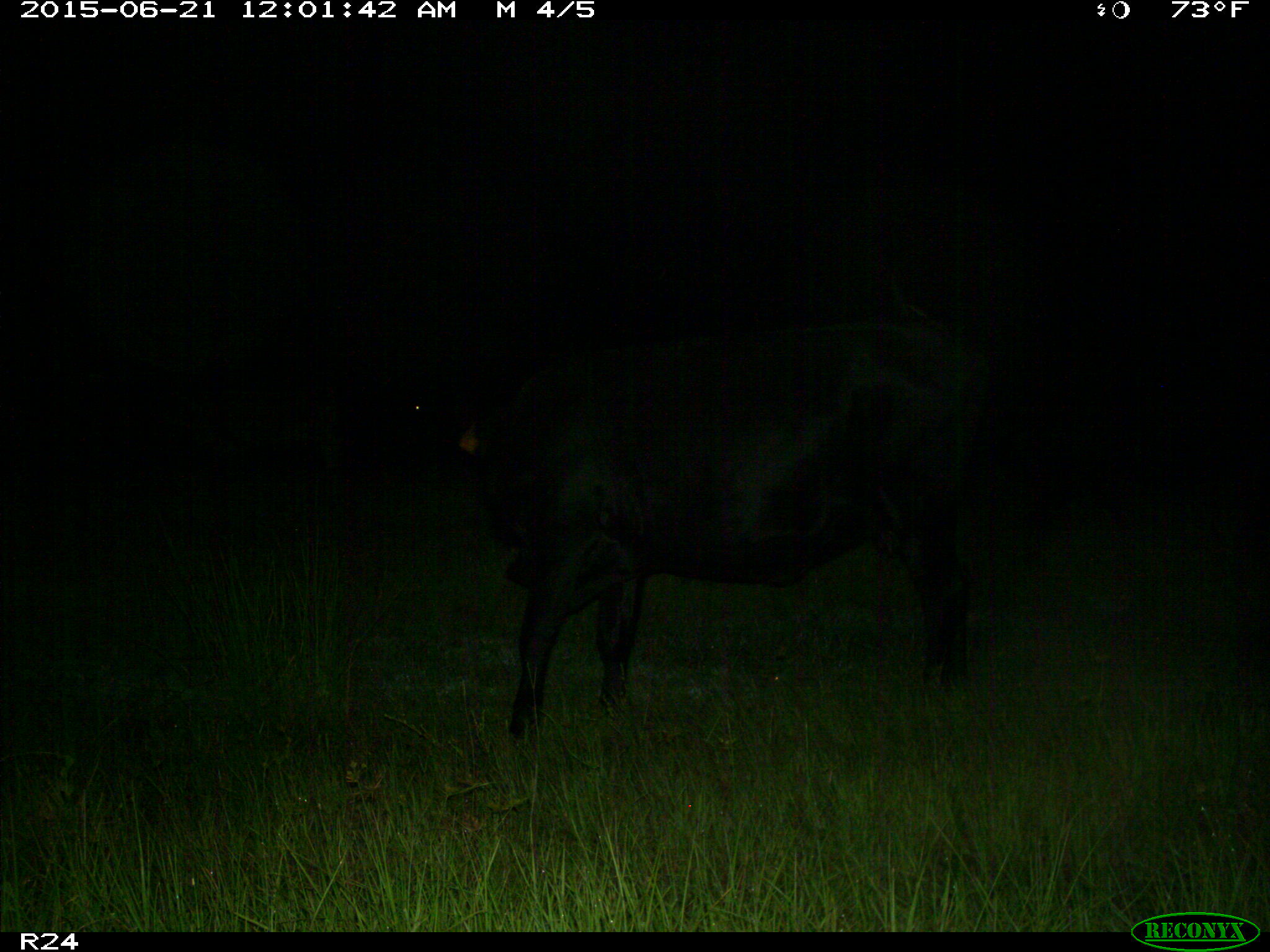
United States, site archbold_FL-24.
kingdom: Animalia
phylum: Chordata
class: Mammalia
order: Artiodactyla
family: Bovidae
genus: Bos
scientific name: Bos taurus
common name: domestic cow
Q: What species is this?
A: Bos taurus (domestic cow).